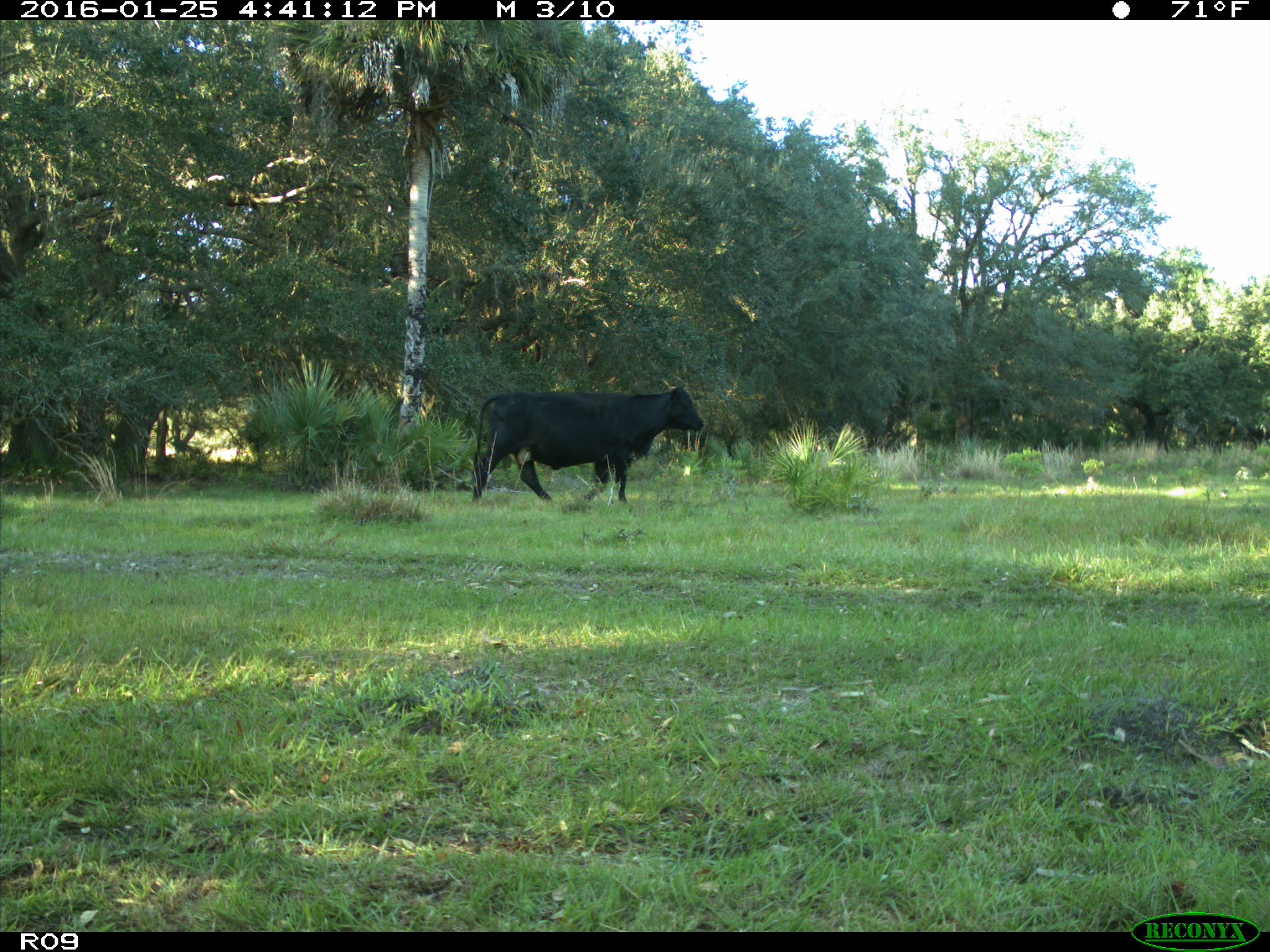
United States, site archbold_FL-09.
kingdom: Animalia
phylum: Chordata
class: Mammalia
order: Artiodactyla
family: Bovidae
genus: Bos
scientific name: Bos taurus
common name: domestic cow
Bos taurus (domestic cow).